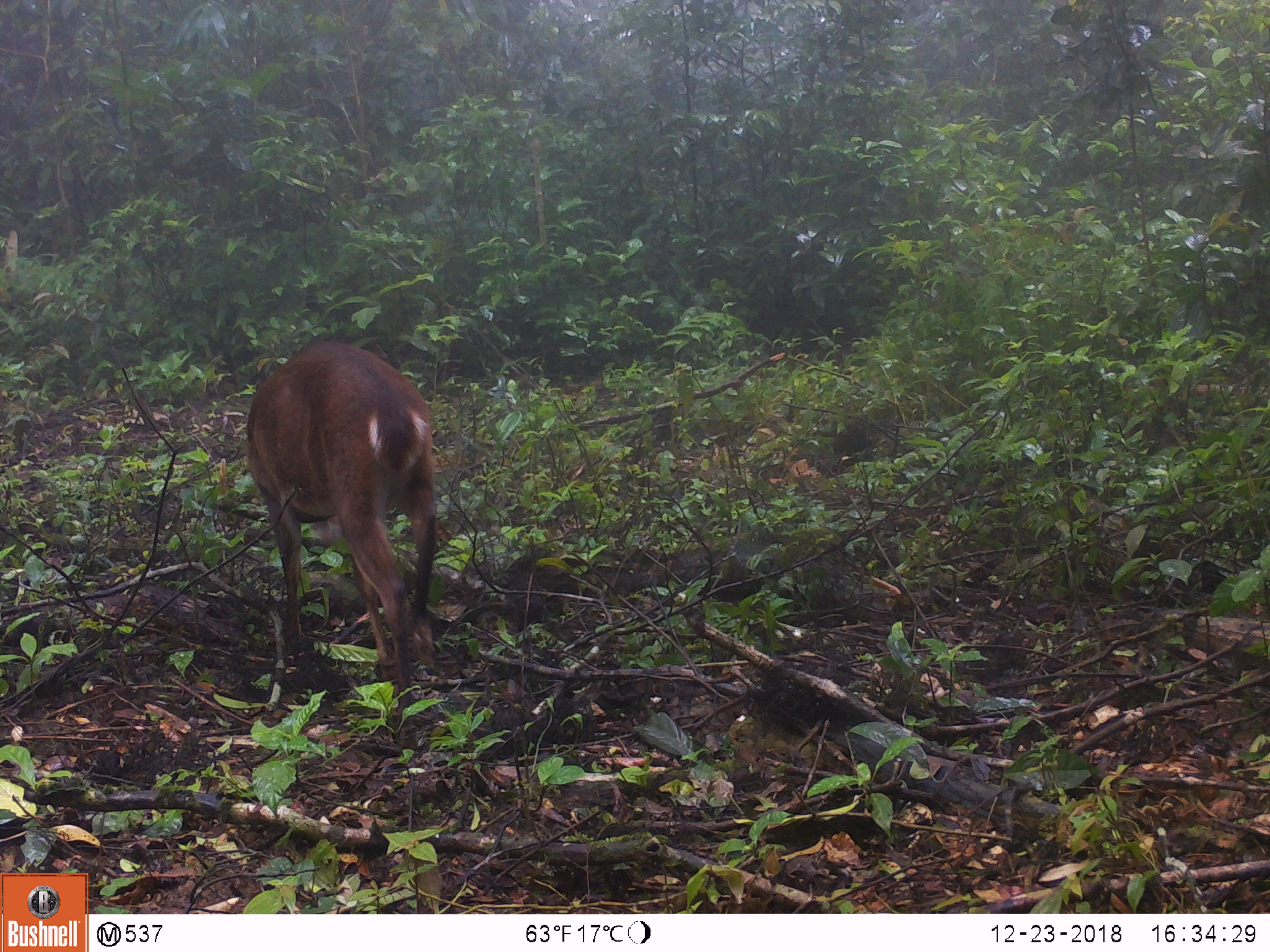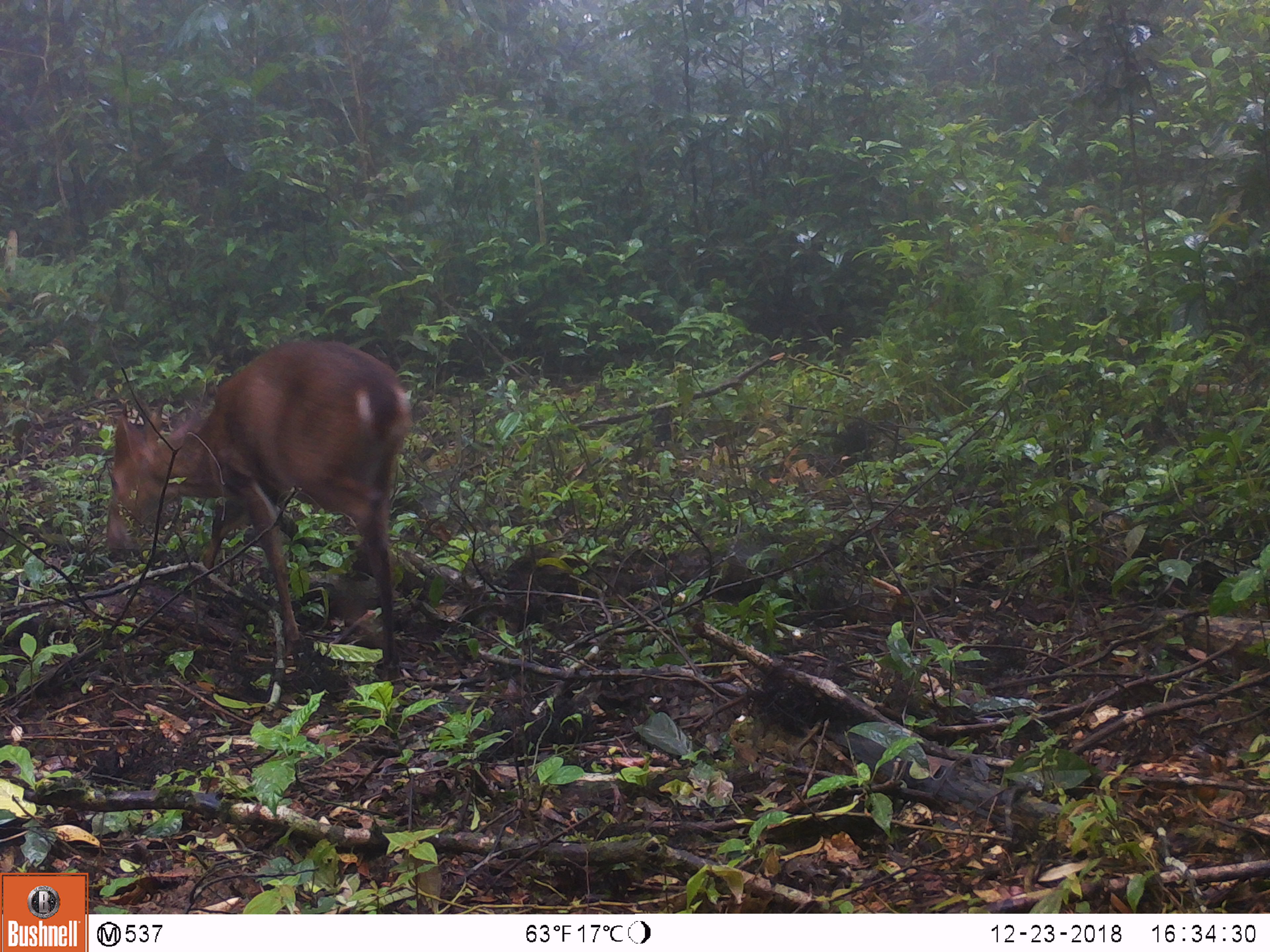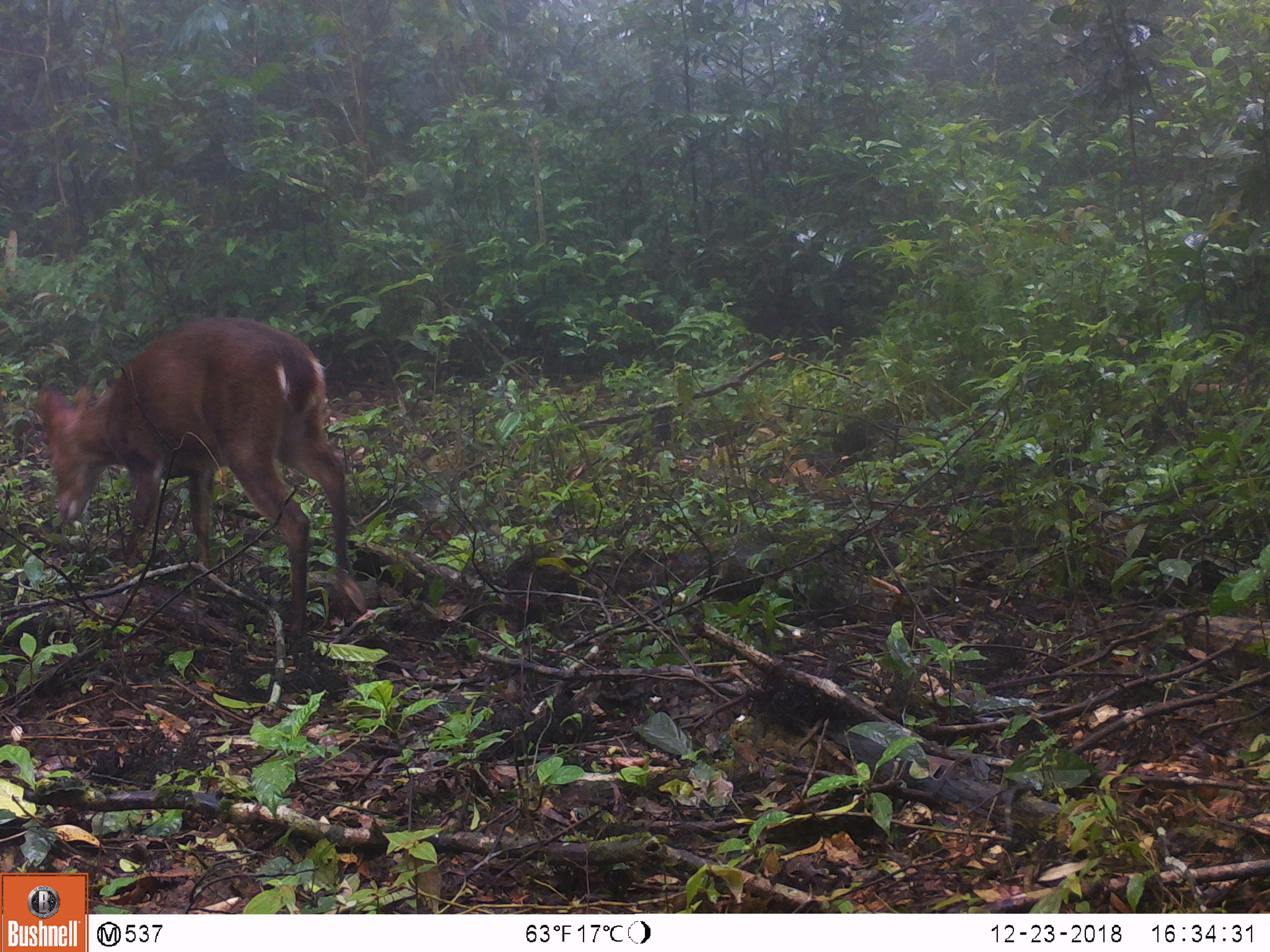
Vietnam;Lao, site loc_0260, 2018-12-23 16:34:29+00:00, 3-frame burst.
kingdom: Animalia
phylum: Chordata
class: Mammalia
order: Artiodactyla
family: Cervidae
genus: Muntiacus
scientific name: Muntiacus vuquangensis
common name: large-antlered muntjac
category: large antlered muntjac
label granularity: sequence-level